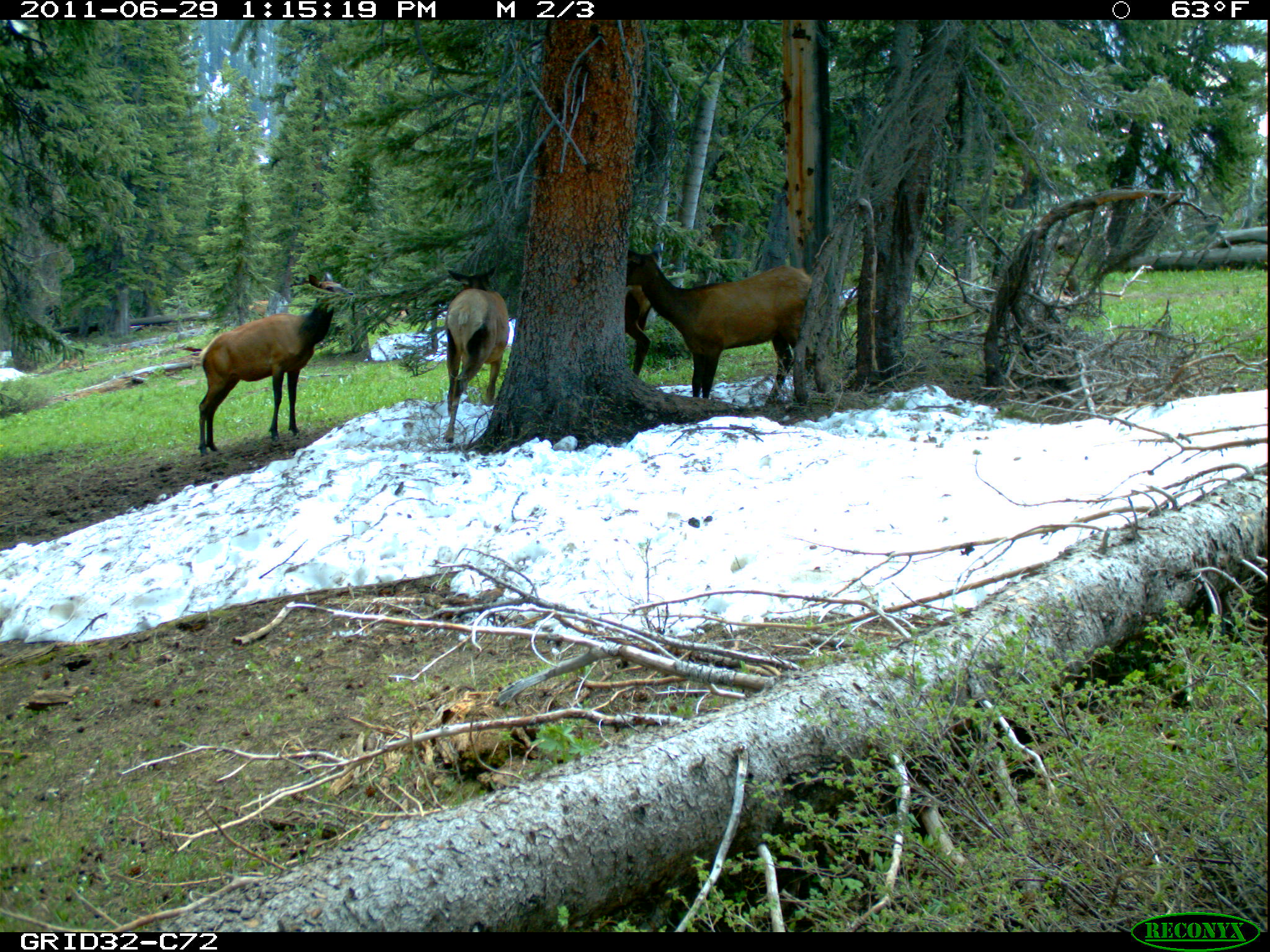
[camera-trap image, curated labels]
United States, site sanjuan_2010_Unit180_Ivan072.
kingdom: Animalia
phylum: Chordata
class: Mammalia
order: Artiodactyla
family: Cervidae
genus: Cervus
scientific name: Cervus elaphus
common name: red deer